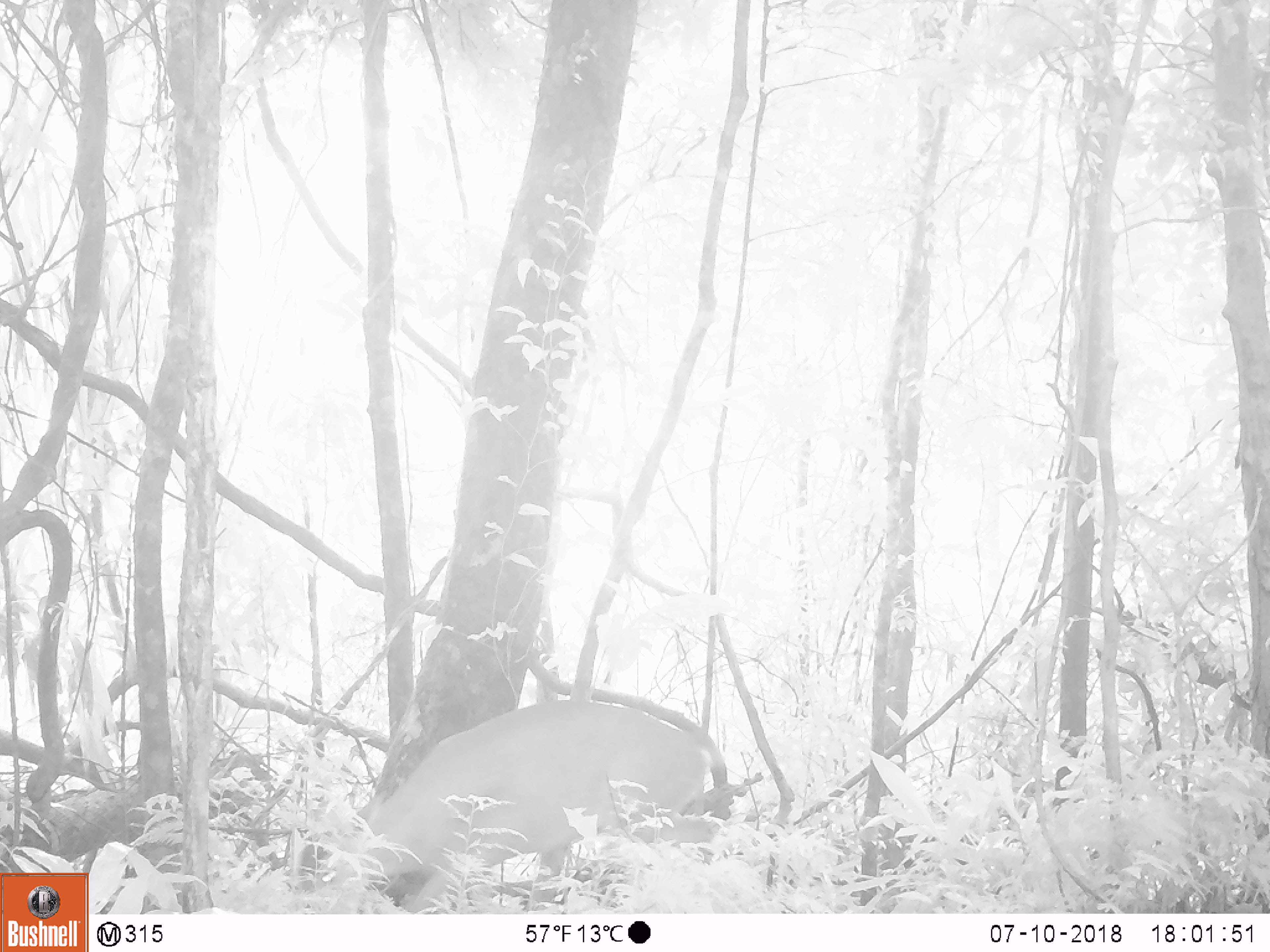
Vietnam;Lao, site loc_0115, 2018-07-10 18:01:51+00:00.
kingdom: Animalia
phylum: Chordata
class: Mammalia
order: Artiodactyla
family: Cervidae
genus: Muntiacus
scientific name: Muntiacus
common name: muntjacs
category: unidentified muntjac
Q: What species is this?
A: Unidentified muntjac (muntjacs) (Muntiacus).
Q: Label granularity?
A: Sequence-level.